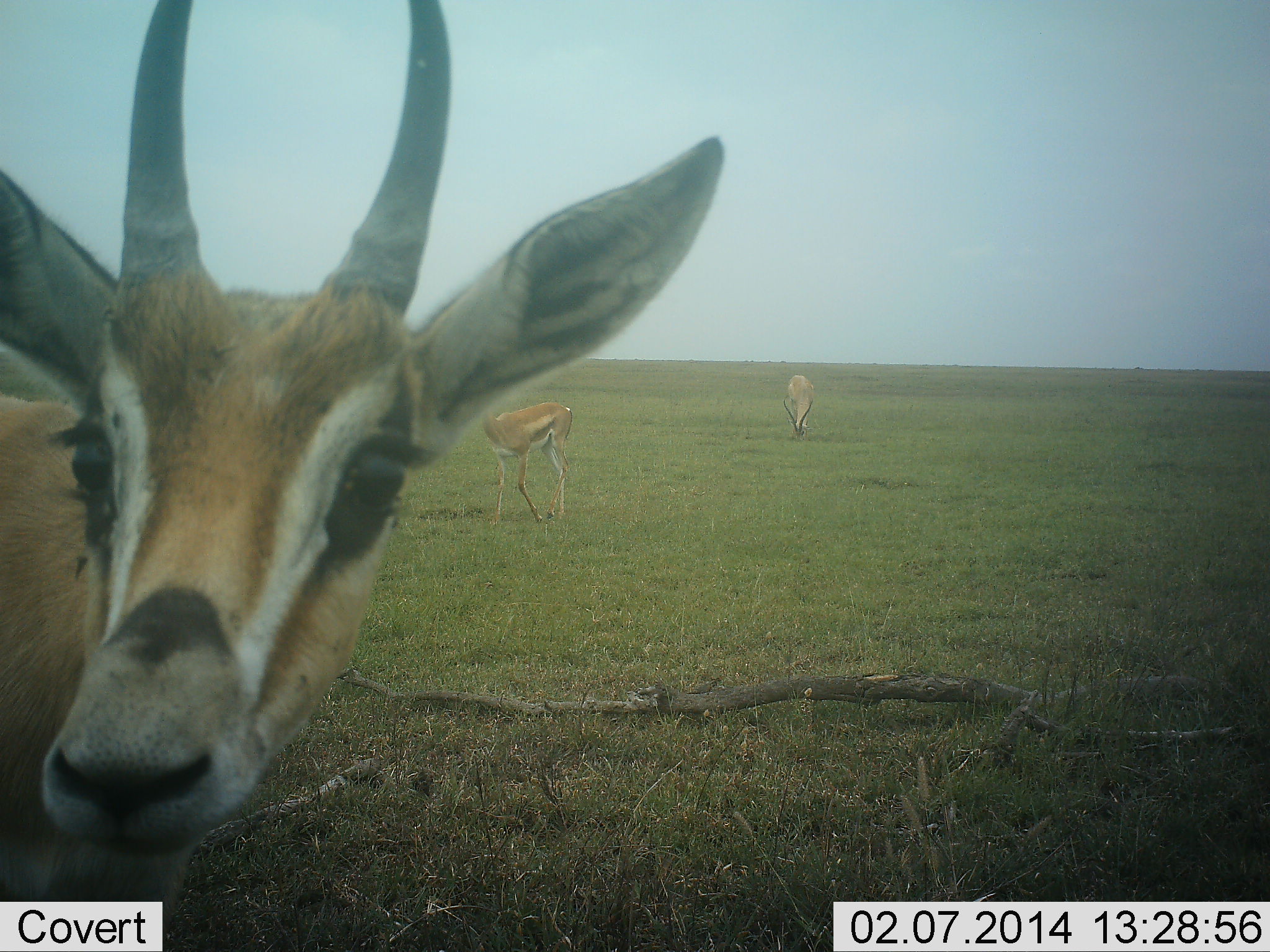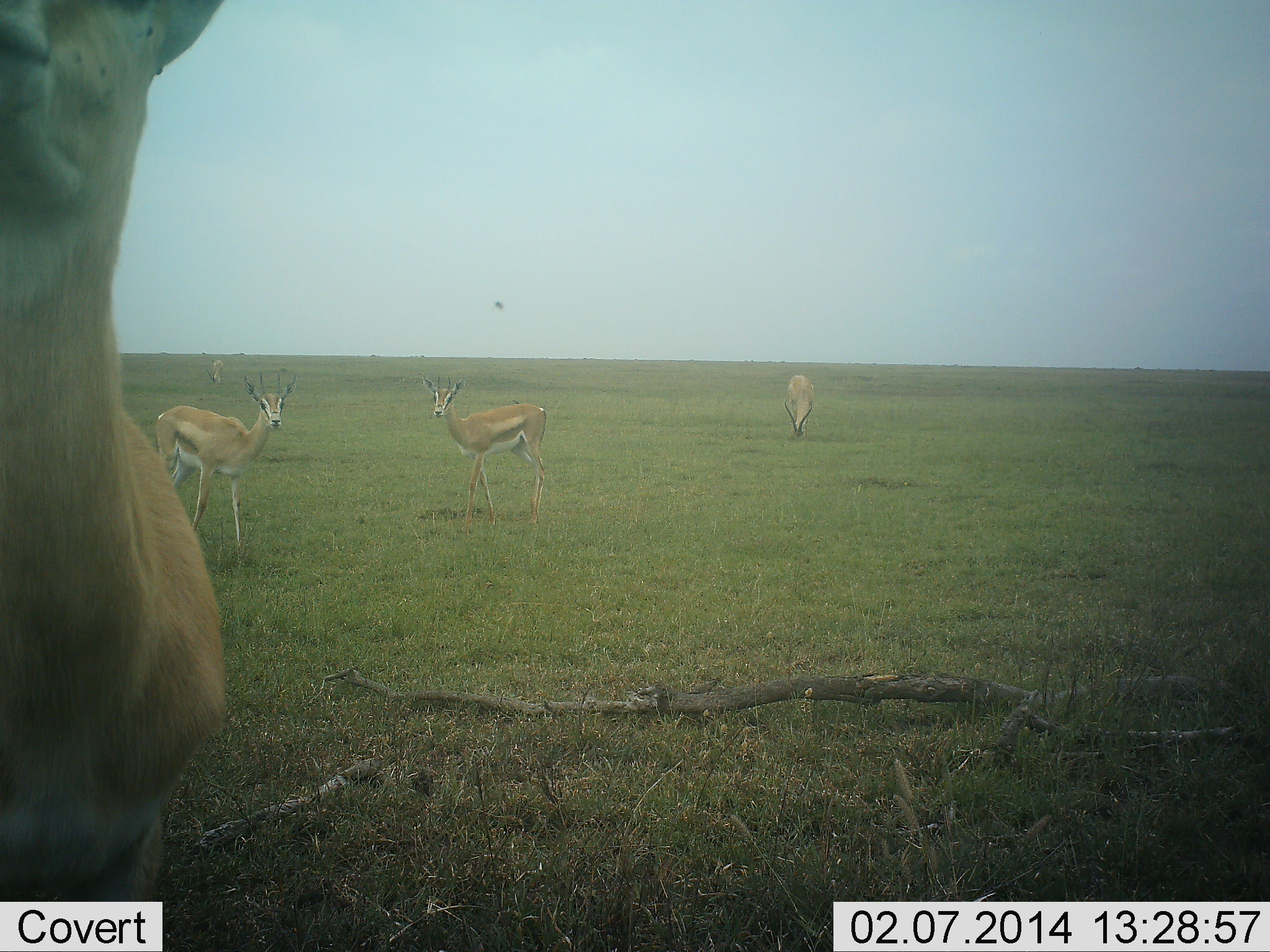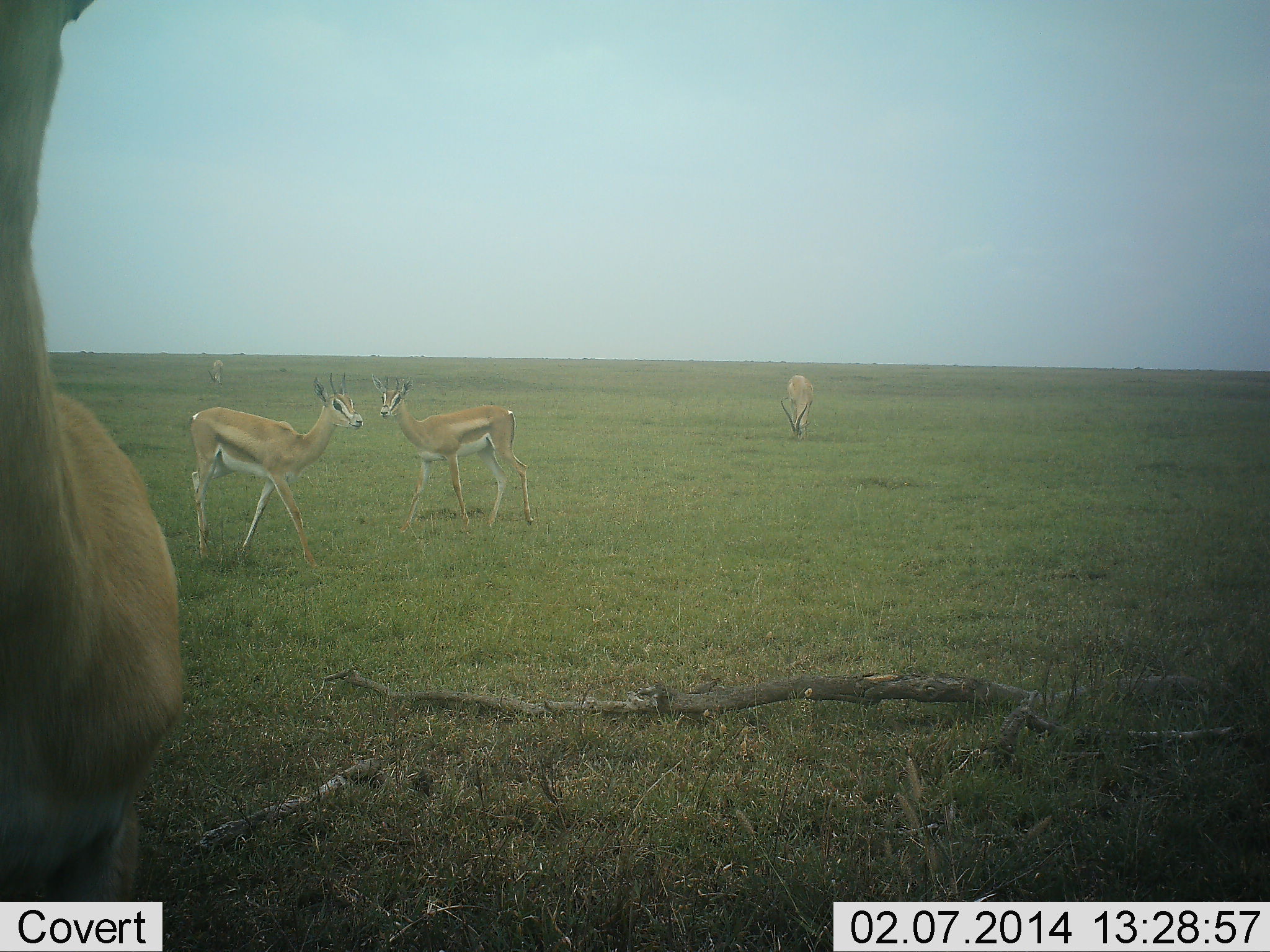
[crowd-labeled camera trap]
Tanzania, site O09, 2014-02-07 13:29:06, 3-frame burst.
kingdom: Animalia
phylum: Chordata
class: Mammalia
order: Artiodactyla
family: Bovidae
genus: Eudorcas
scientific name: Eudorcas thomsonii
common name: thomson's gazelle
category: gazellethomsons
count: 4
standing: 100%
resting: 0%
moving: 10%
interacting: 0%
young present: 0%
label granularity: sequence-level